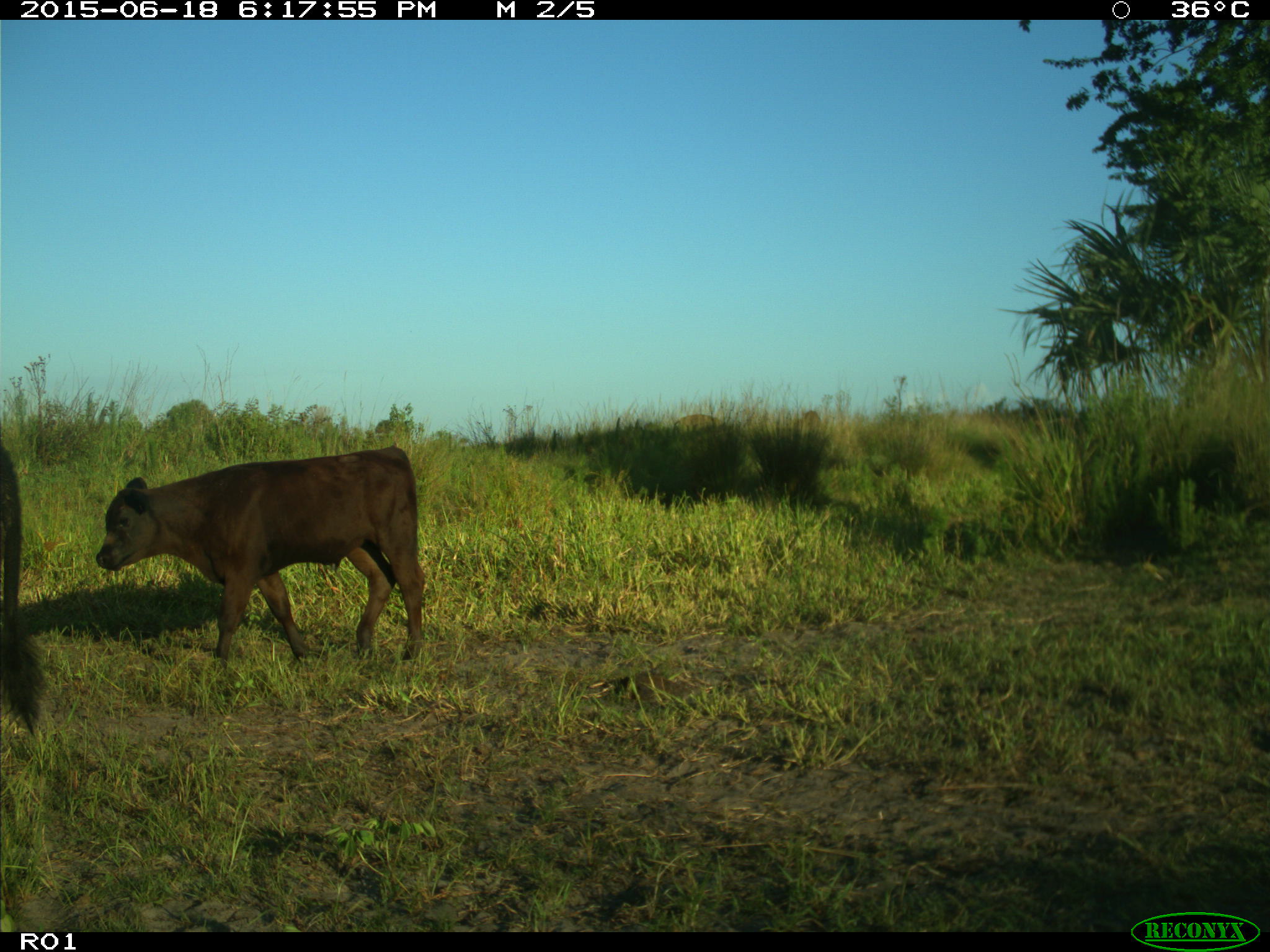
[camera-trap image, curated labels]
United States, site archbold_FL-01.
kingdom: Animalia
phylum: Chordata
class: Mammalia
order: Artiodactyla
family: Bovidae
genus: Bos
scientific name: Bos taurus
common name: domestic cow